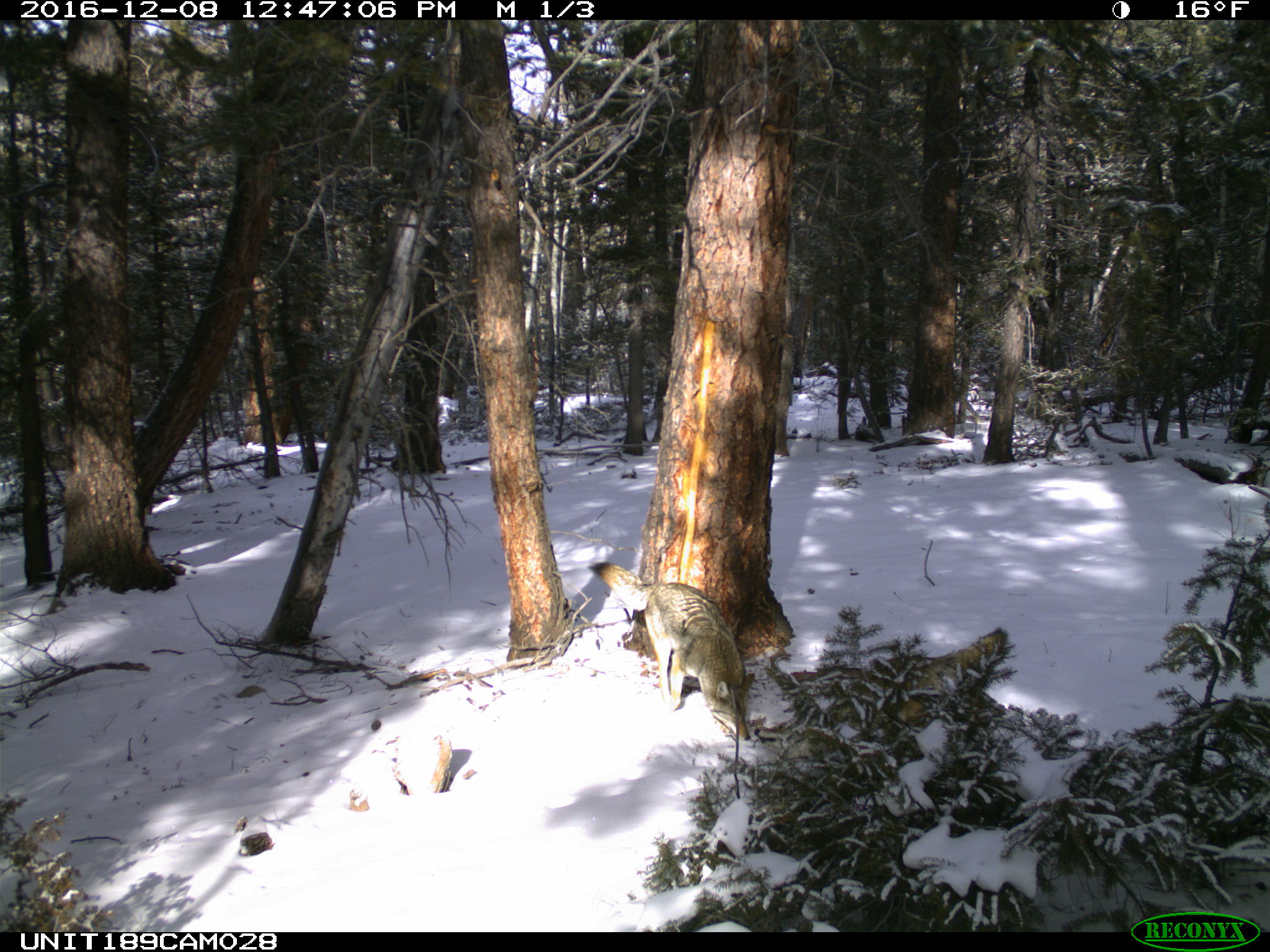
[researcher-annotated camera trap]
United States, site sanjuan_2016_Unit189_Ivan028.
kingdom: Animalia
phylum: Chordata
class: Mammalia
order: Carnivora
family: Canidae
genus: Canis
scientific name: Canis latrans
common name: coyote